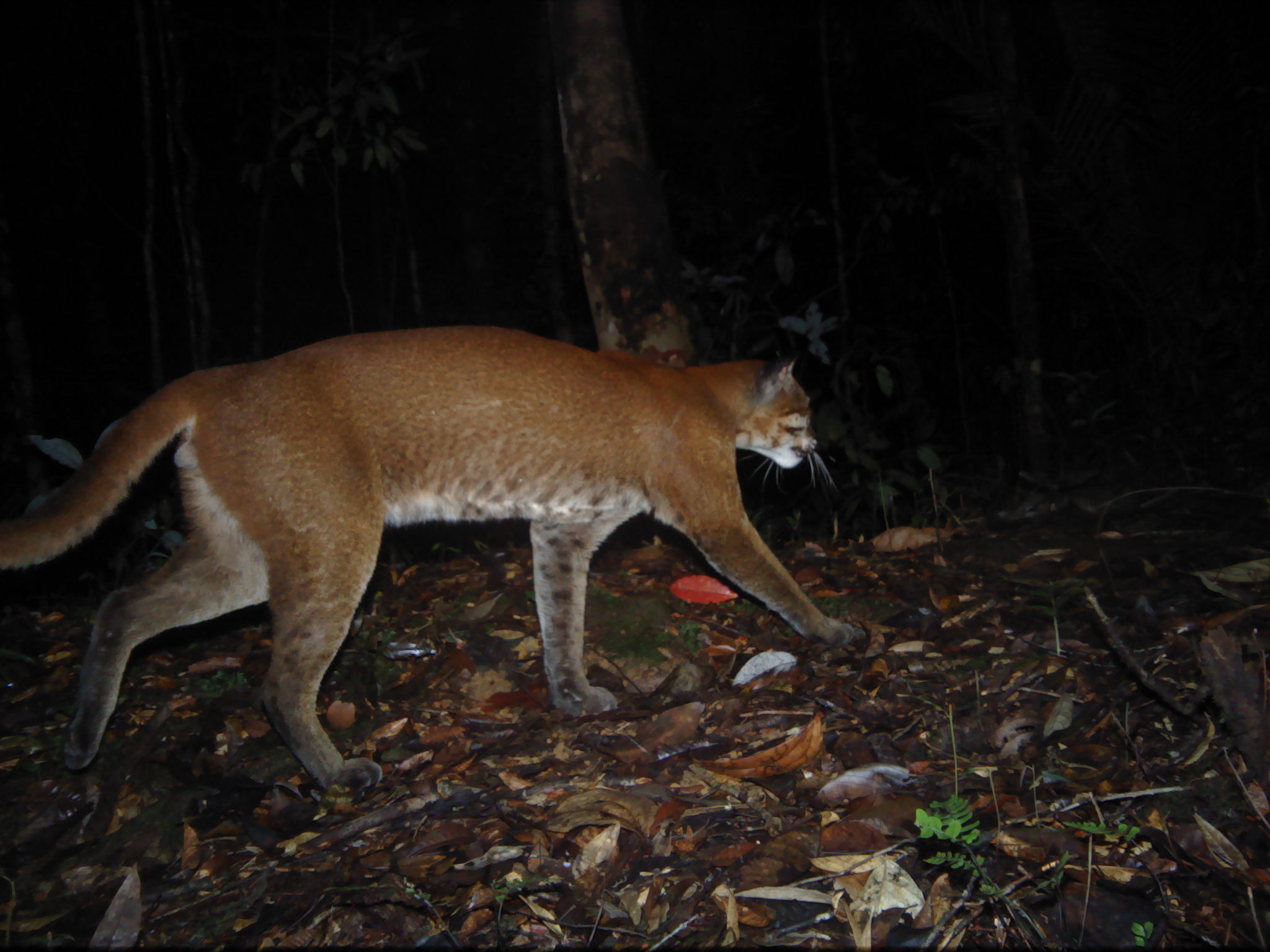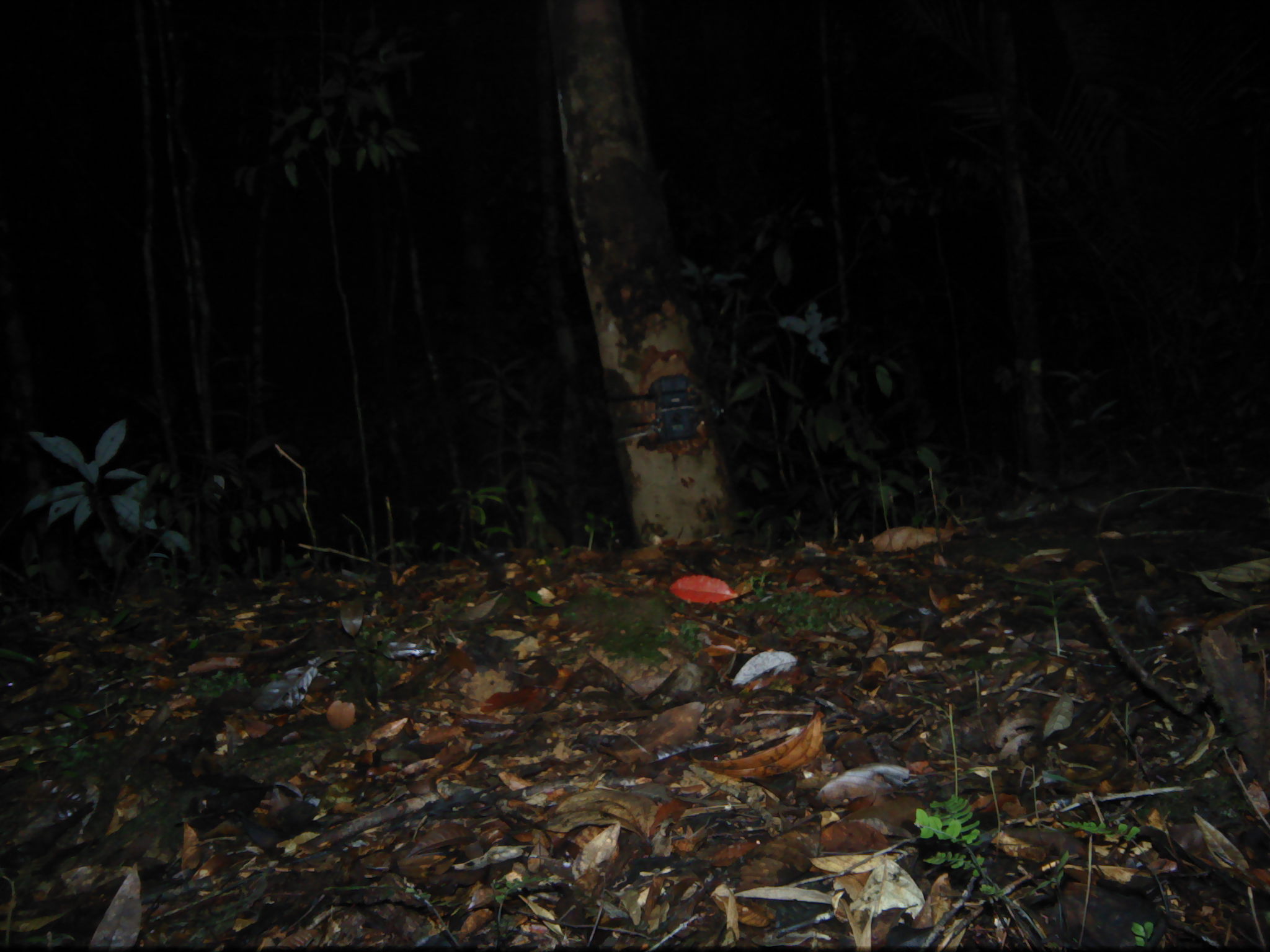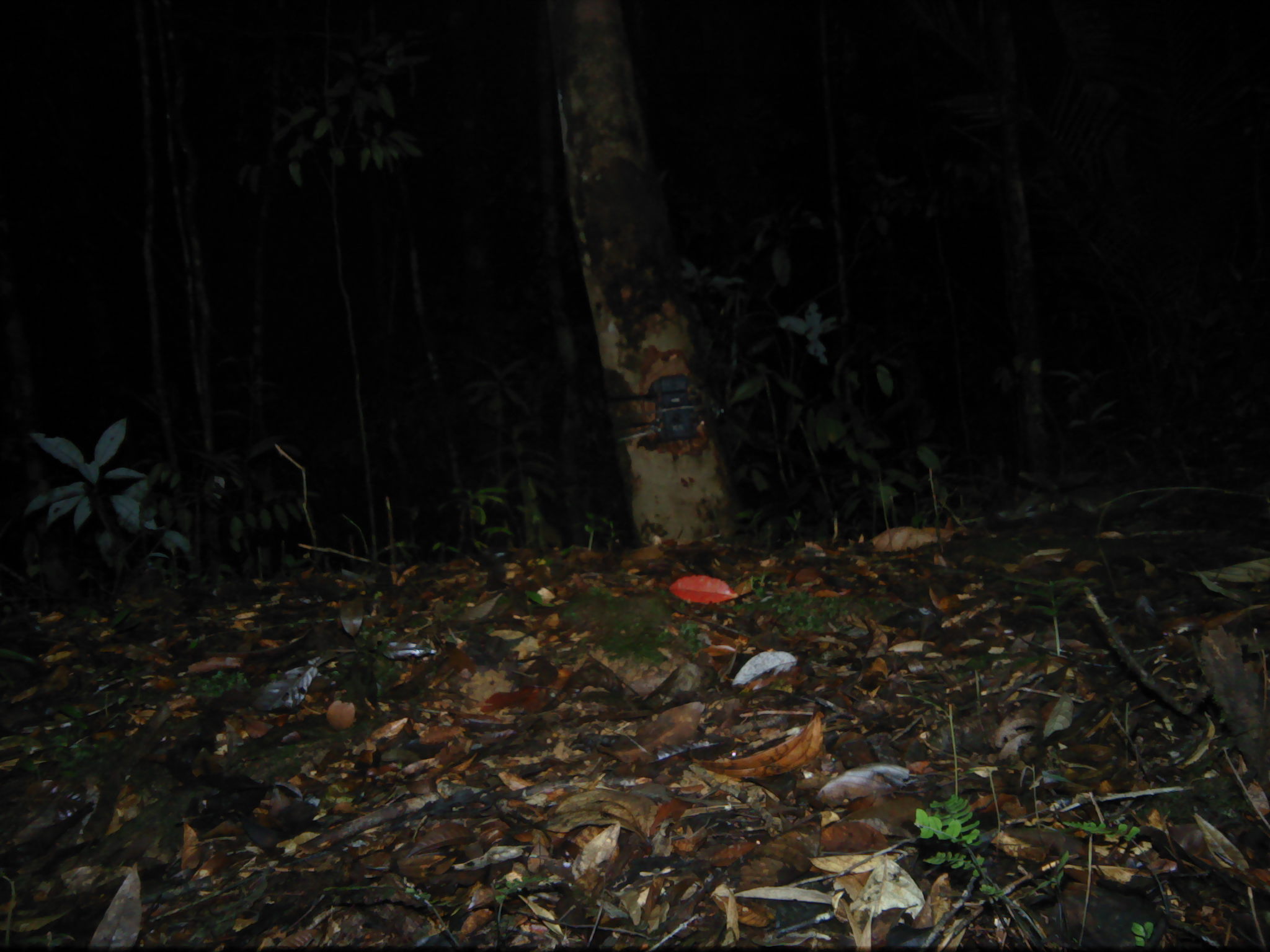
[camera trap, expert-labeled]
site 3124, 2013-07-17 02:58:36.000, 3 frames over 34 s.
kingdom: Animalia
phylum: Chordata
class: Mammalia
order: Carnivora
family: Felidae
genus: Catopuma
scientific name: Catopuma temminckii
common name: asian golden cat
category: pardofelis temminckii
Pardofelis temminckii (asian golden cat) (Catopuma temminckii), count 1.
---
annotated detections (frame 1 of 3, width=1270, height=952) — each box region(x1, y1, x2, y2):
pardofelis temminckii: region(0, 323, 867, 805)